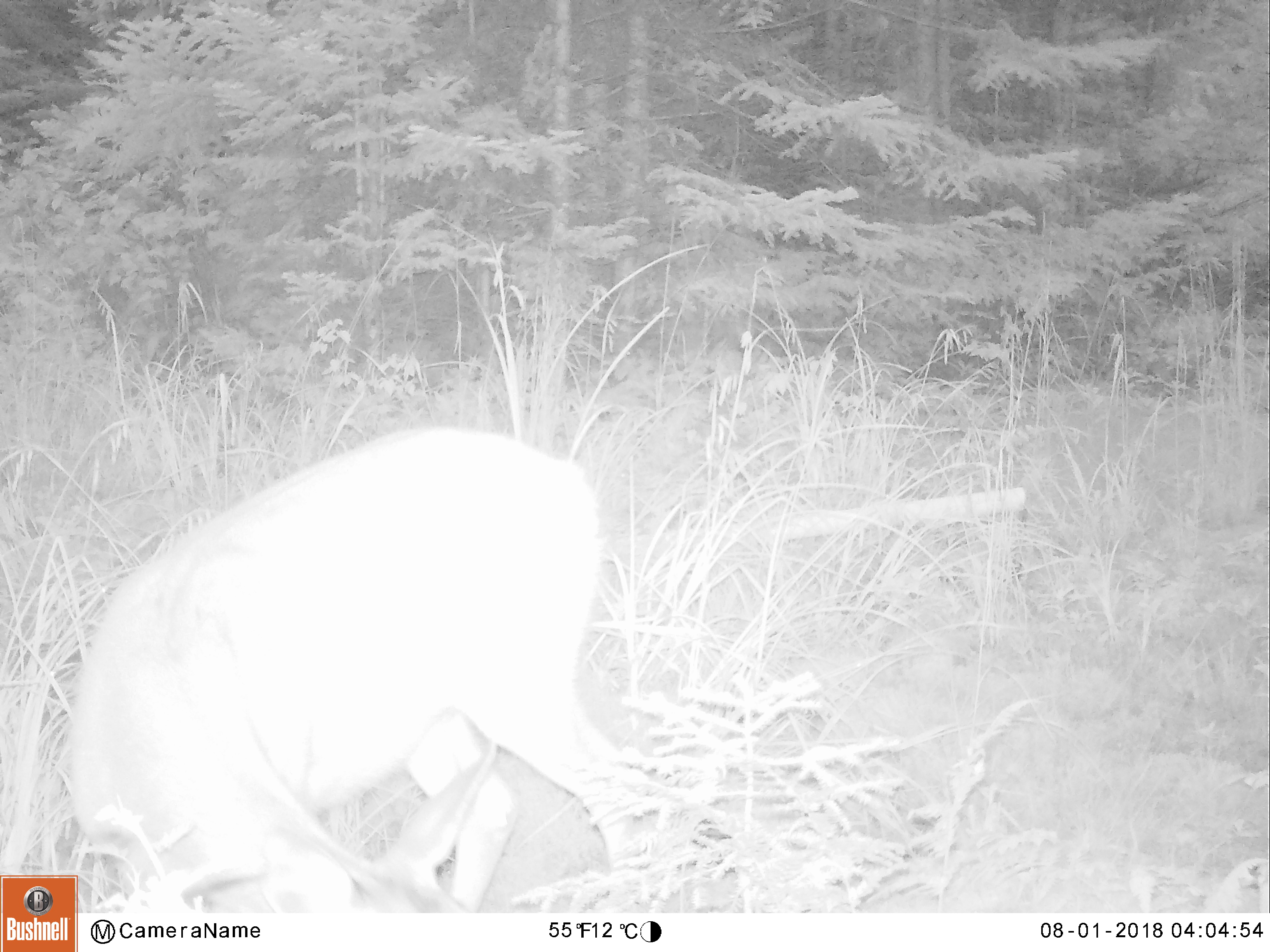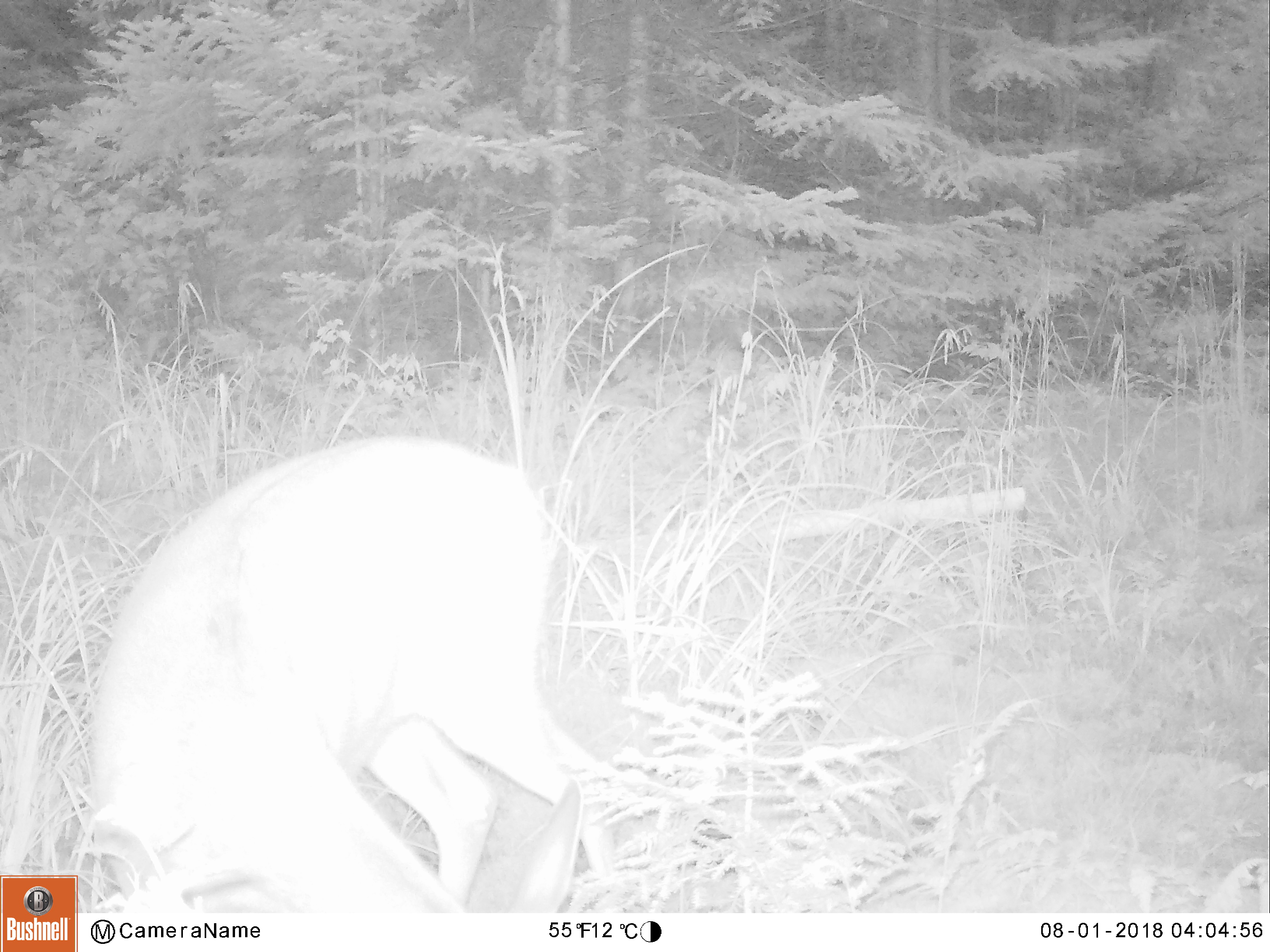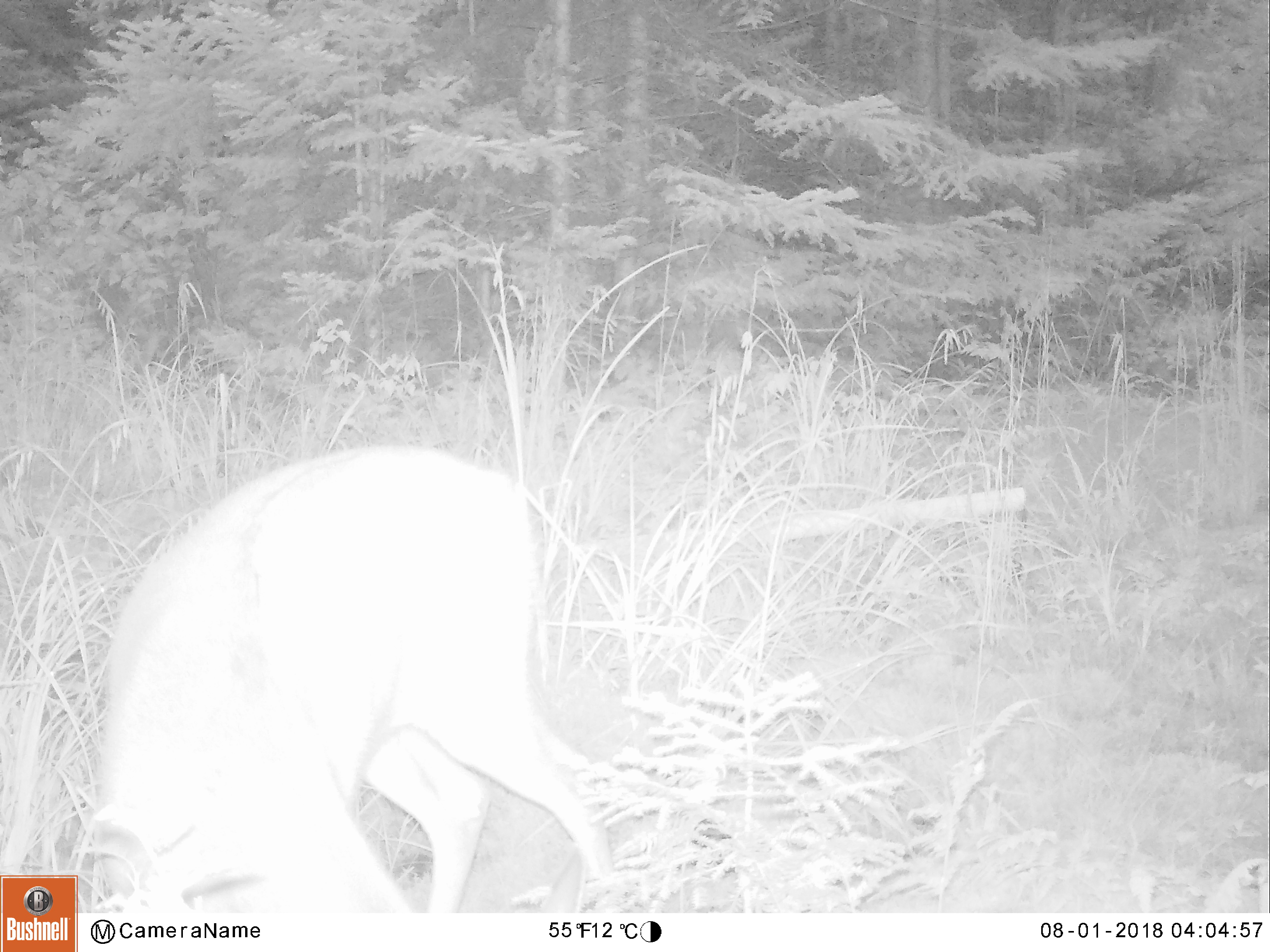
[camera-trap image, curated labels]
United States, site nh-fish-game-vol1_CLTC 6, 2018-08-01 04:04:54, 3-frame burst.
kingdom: Animalia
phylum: Chordata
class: Mammalia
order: Artiodactyla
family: Cervidae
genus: Odocoileus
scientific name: Odocoileus virginianus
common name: white-tailed deer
White-tailed deer (Odocoileus virginianus).